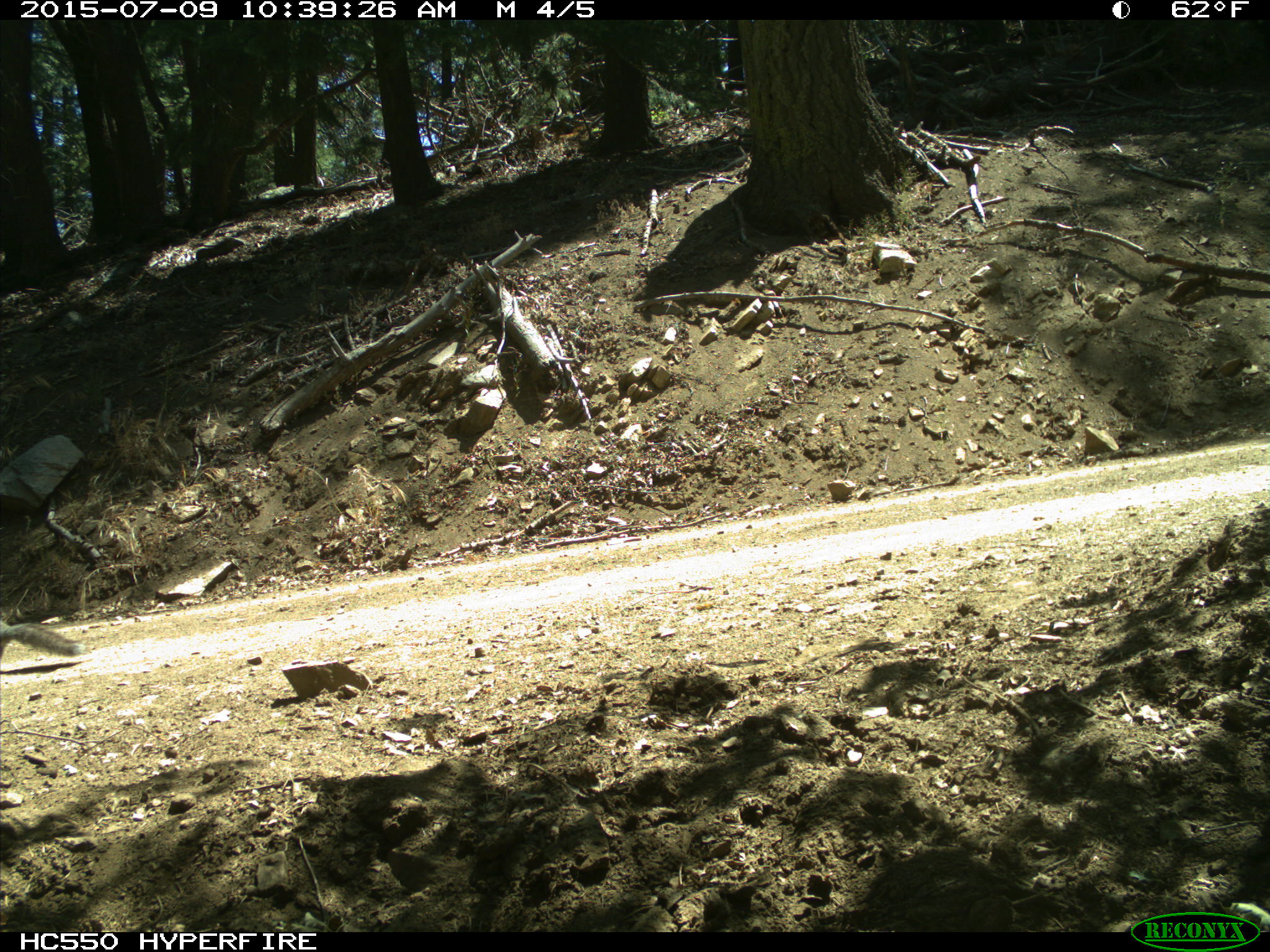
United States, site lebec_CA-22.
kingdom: Animalia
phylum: Chordata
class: Mammalia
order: Rodentia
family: Sciuridae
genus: Otospermophilus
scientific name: Otospermophilus beecheyi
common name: california ground squirrel